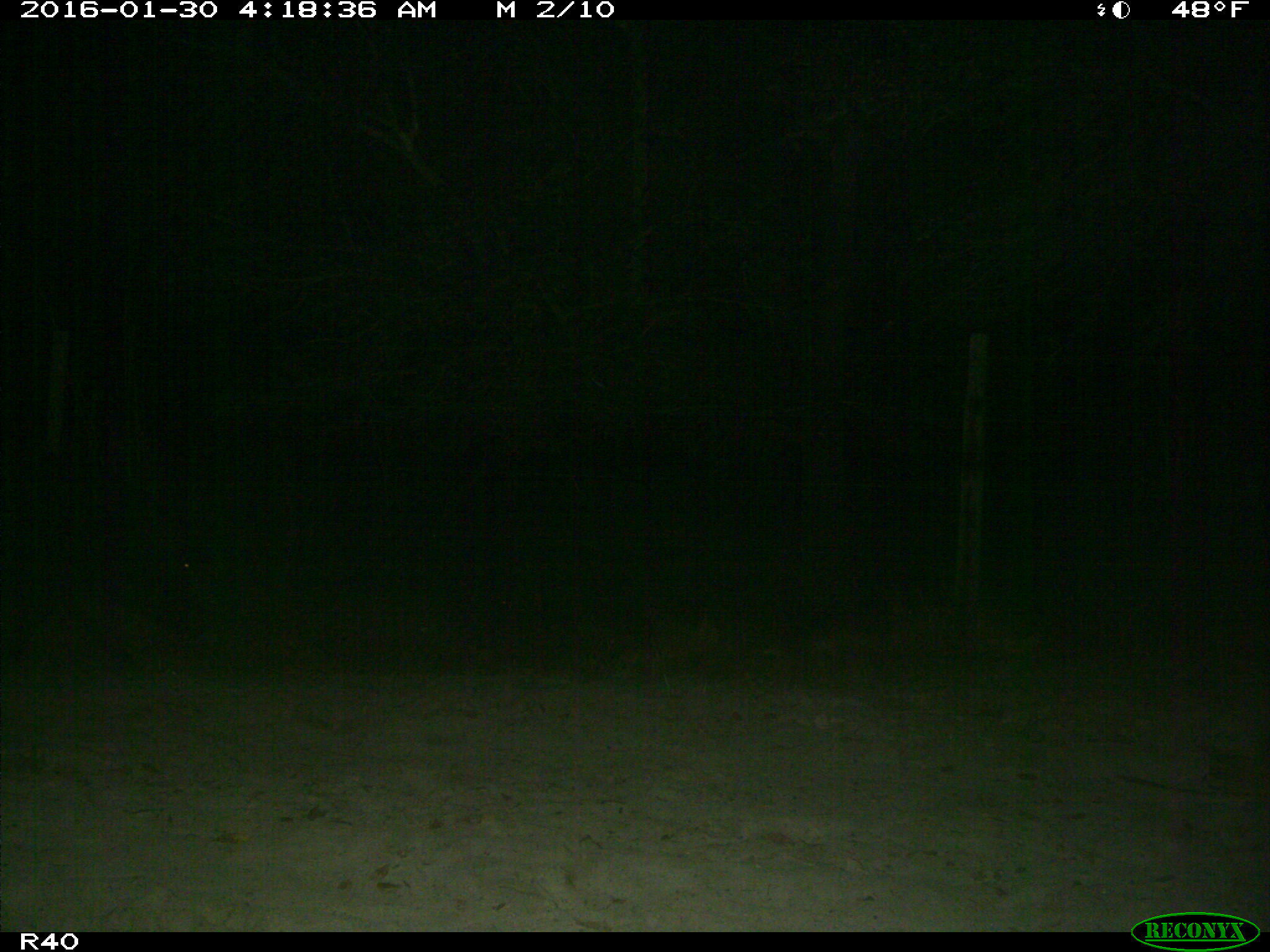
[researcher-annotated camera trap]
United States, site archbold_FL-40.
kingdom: Animalia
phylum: Chordata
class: Mammalia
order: Artiodactyla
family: Suidae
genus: Sus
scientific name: Sus scrofa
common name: wild boar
Sus scrofa (wild boar).